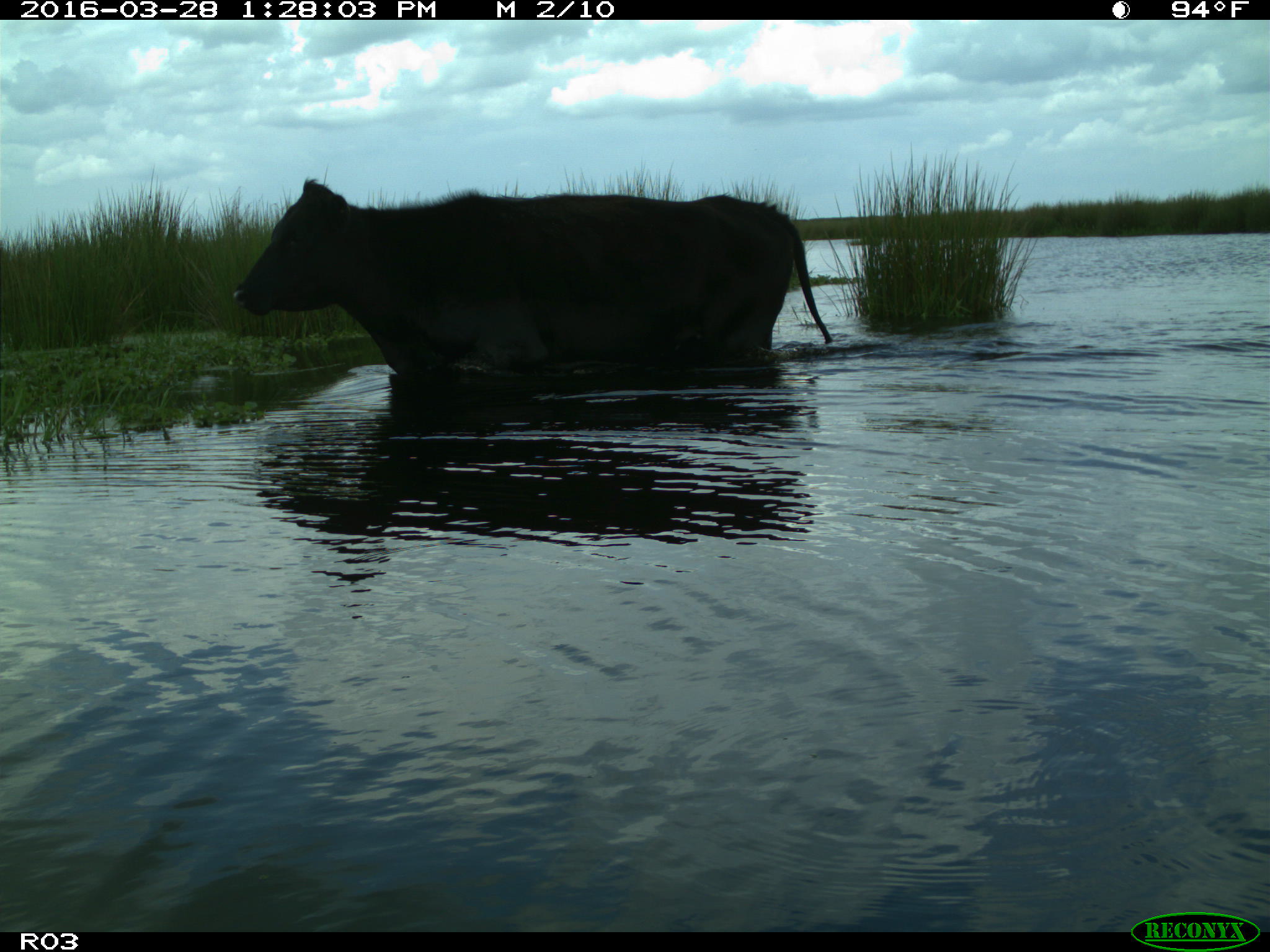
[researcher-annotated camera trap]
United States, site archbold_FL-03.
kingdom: Animalia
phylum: Chordata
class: Mammalia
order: Artiodactyla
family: Bovidae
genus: Bos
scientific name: Bos taurus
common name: domestic cow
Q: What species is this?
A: Bos taurus (domestic cow).